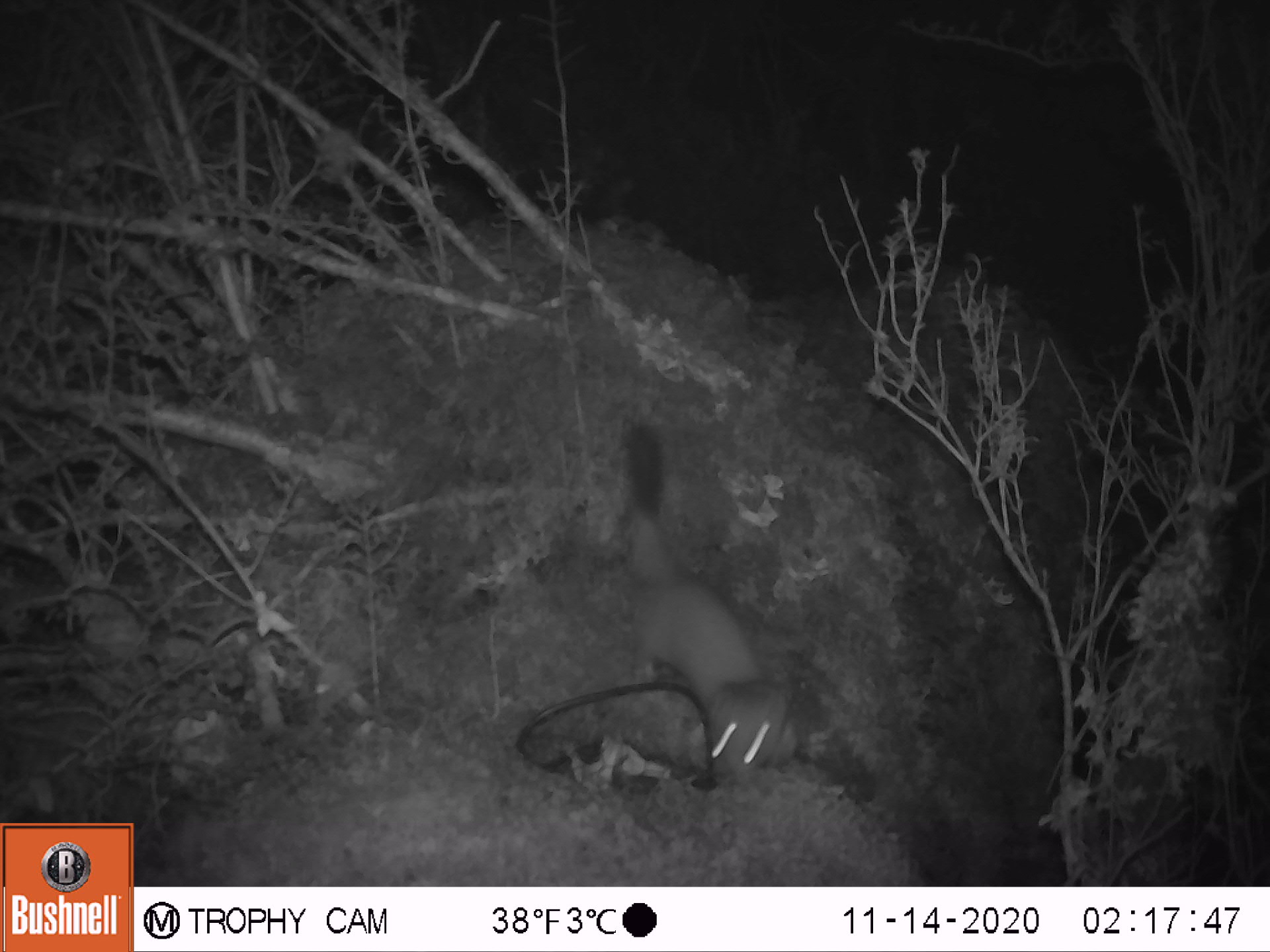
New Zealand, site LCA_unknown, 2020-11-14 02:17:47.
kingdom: Animalia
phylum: Chordata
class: Mammalia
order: Carnivora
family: Mustelidae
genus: Mustela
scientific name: Mustela erminea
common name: stoat